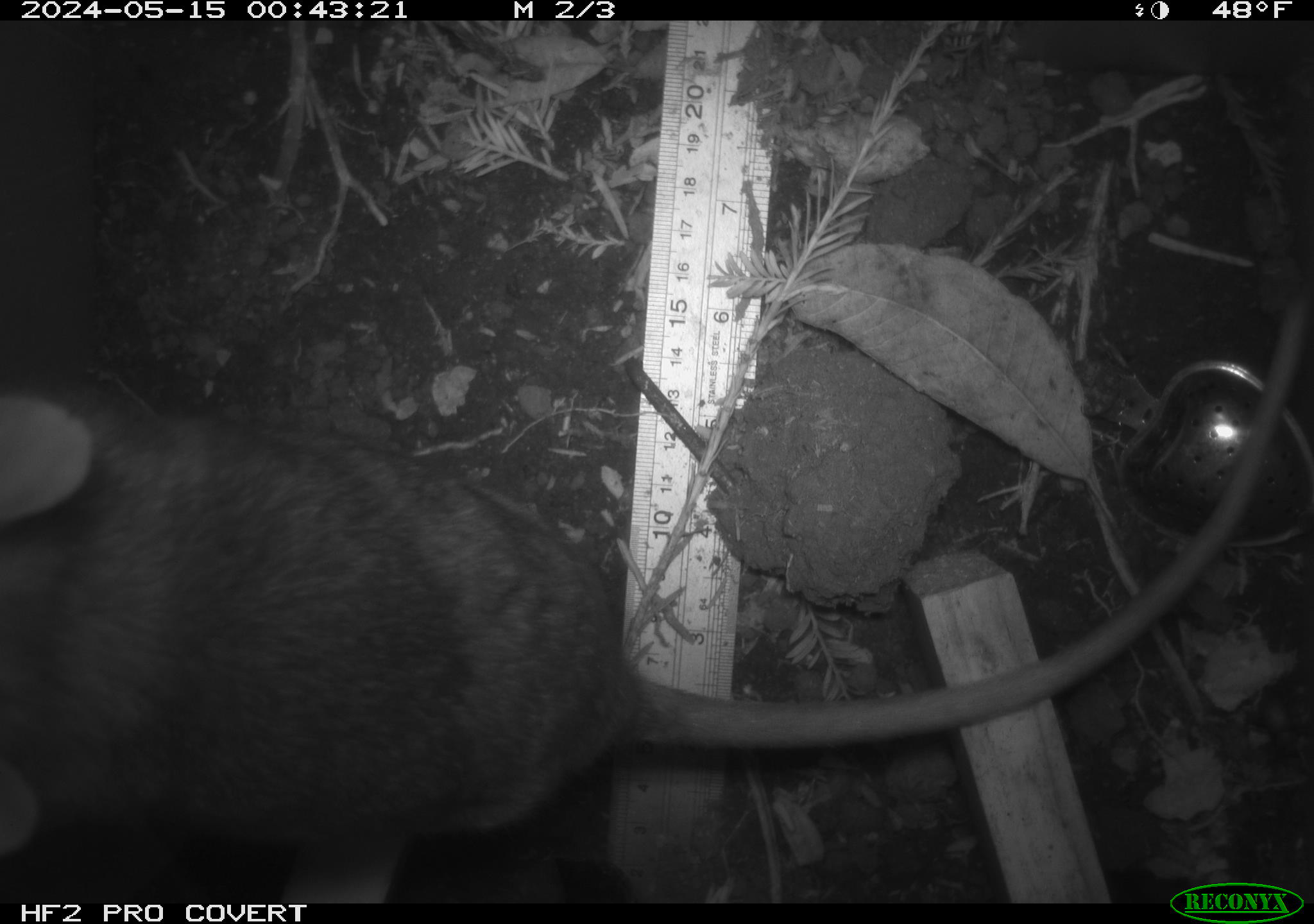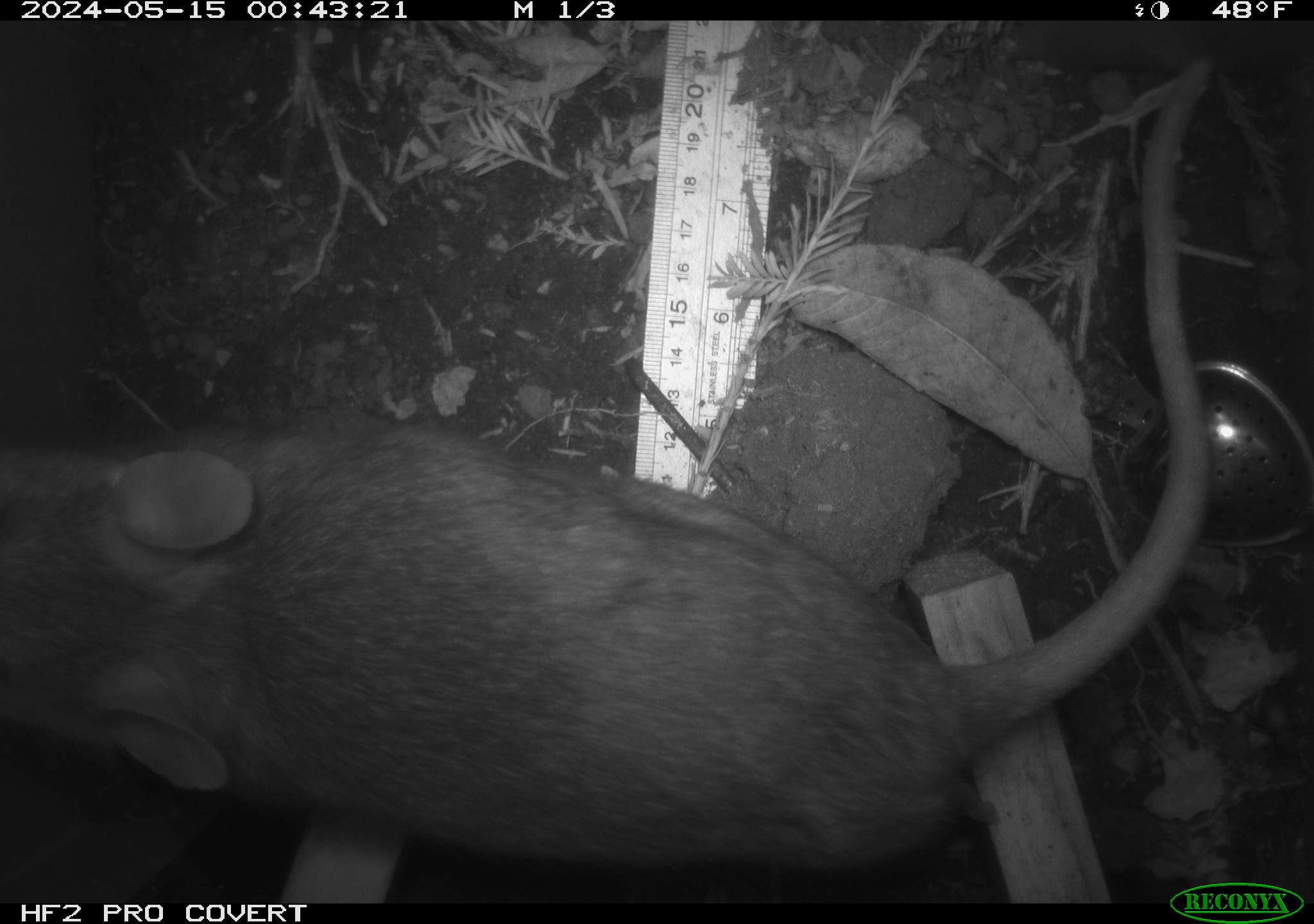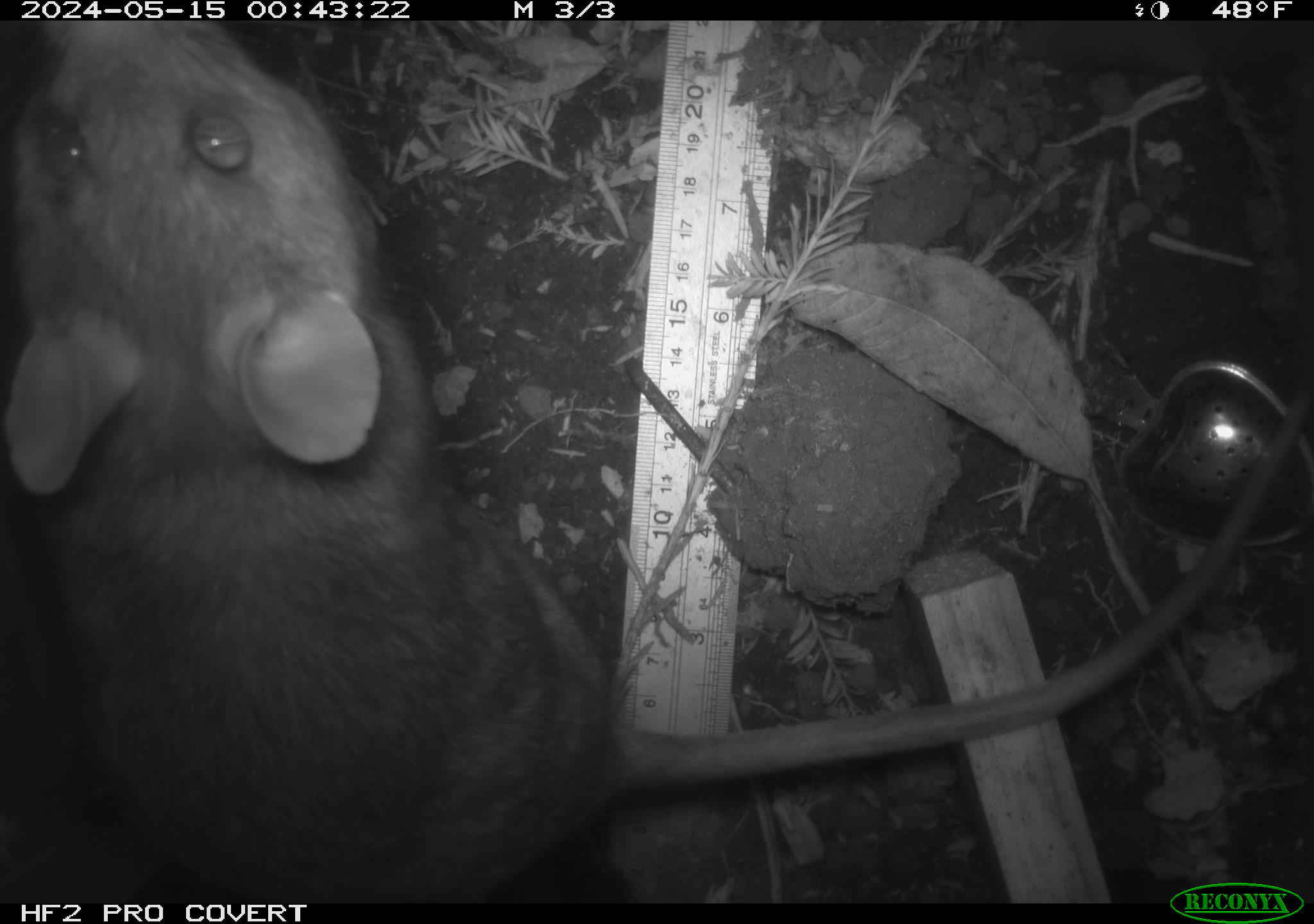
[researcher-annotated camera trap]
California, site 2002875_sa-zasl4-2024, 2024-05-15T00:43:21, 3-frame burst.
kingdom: Animalia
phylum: Chordata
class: Mammalia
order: Rodentia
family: Cricetidae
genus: Neotoma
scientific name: Neotoma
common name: pack rat or woodrat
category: neotoma species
Neotoma species (pack rat or woodrat) (Neotoma).